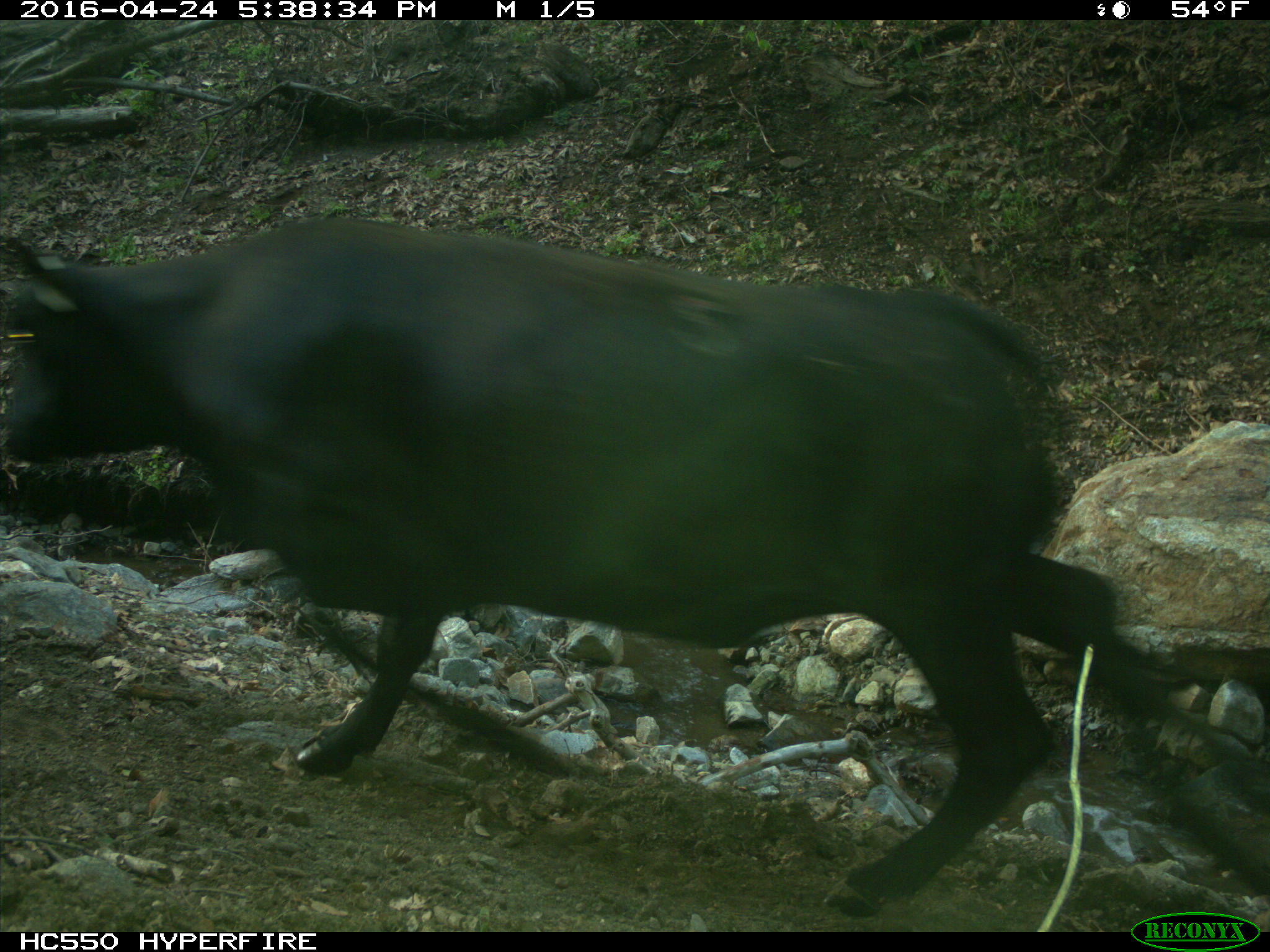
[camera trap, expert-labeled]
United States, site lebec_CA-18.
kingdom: Animalia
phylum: Chordata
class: Mammalia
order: Artiodactyla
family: Bovidae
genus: Bos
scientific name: Bos taurus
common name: domestic cow